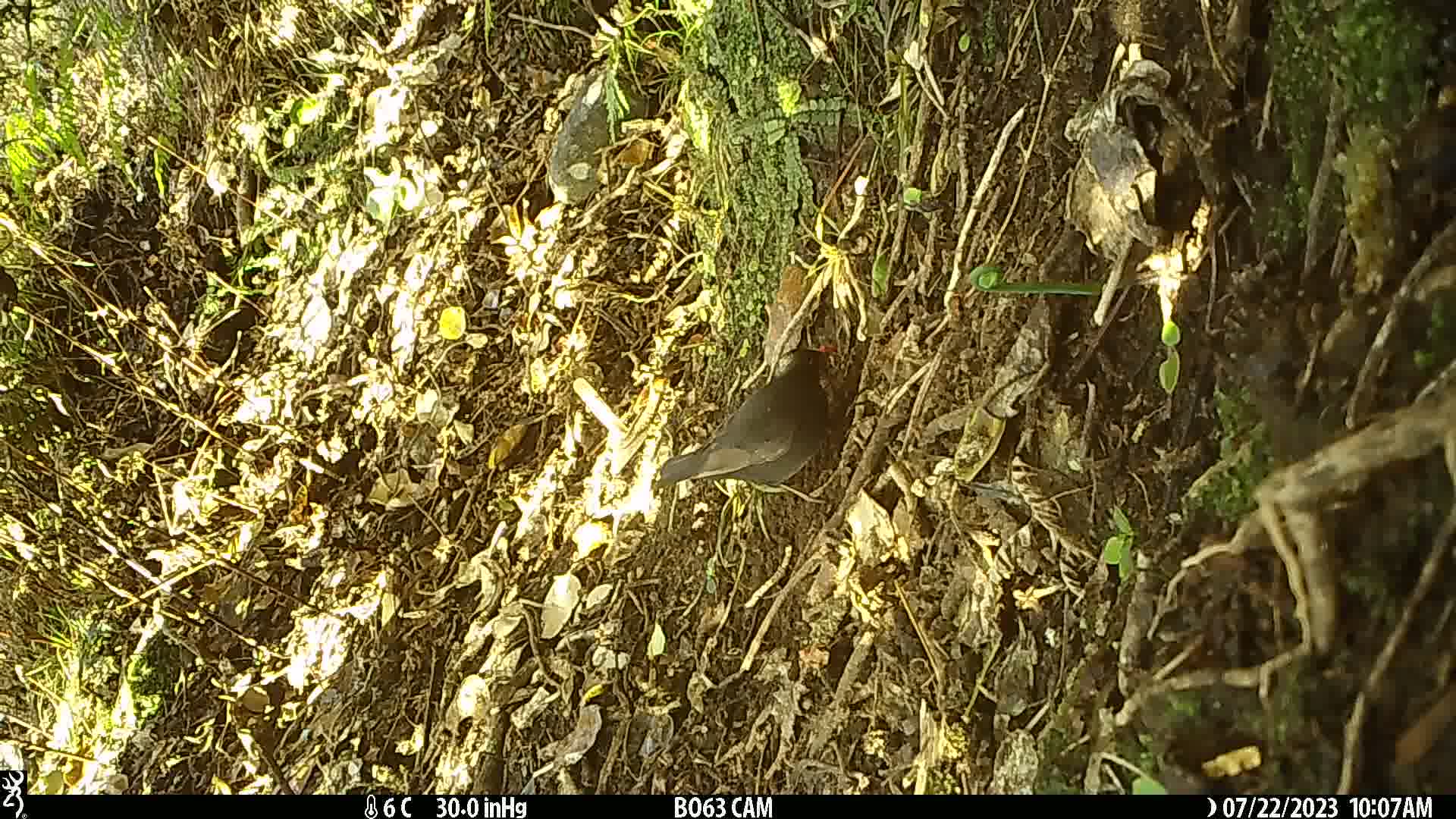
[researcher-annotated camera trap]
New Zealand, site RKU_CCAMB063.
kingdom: Animalia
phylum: Chordata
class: Aves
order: Passeriformes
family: Turdidae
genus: Turdus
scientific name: Turdus merula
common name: eurasian blackbird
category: blackbird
Blackbird (eurasian blackbird) (Turdus merula).